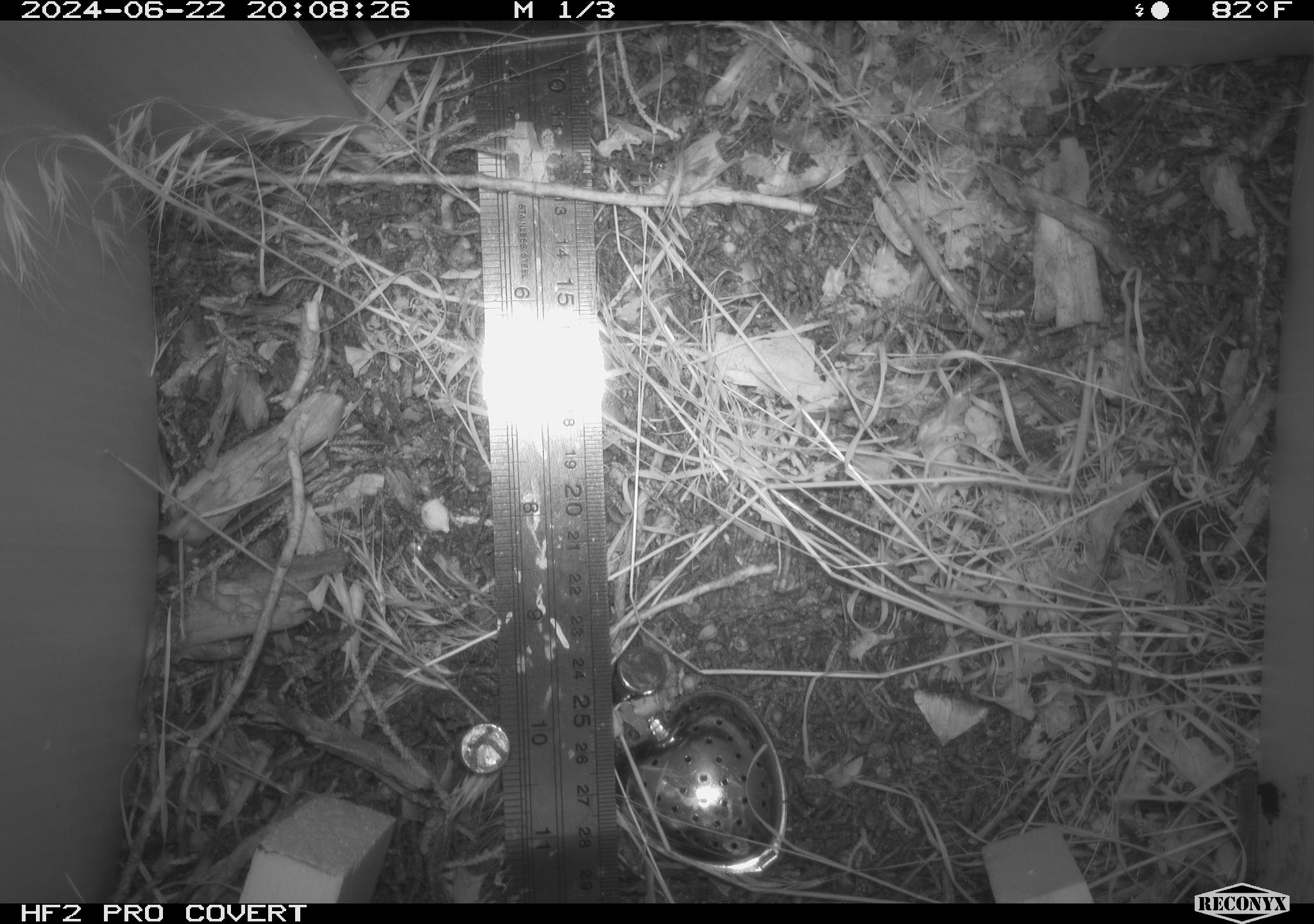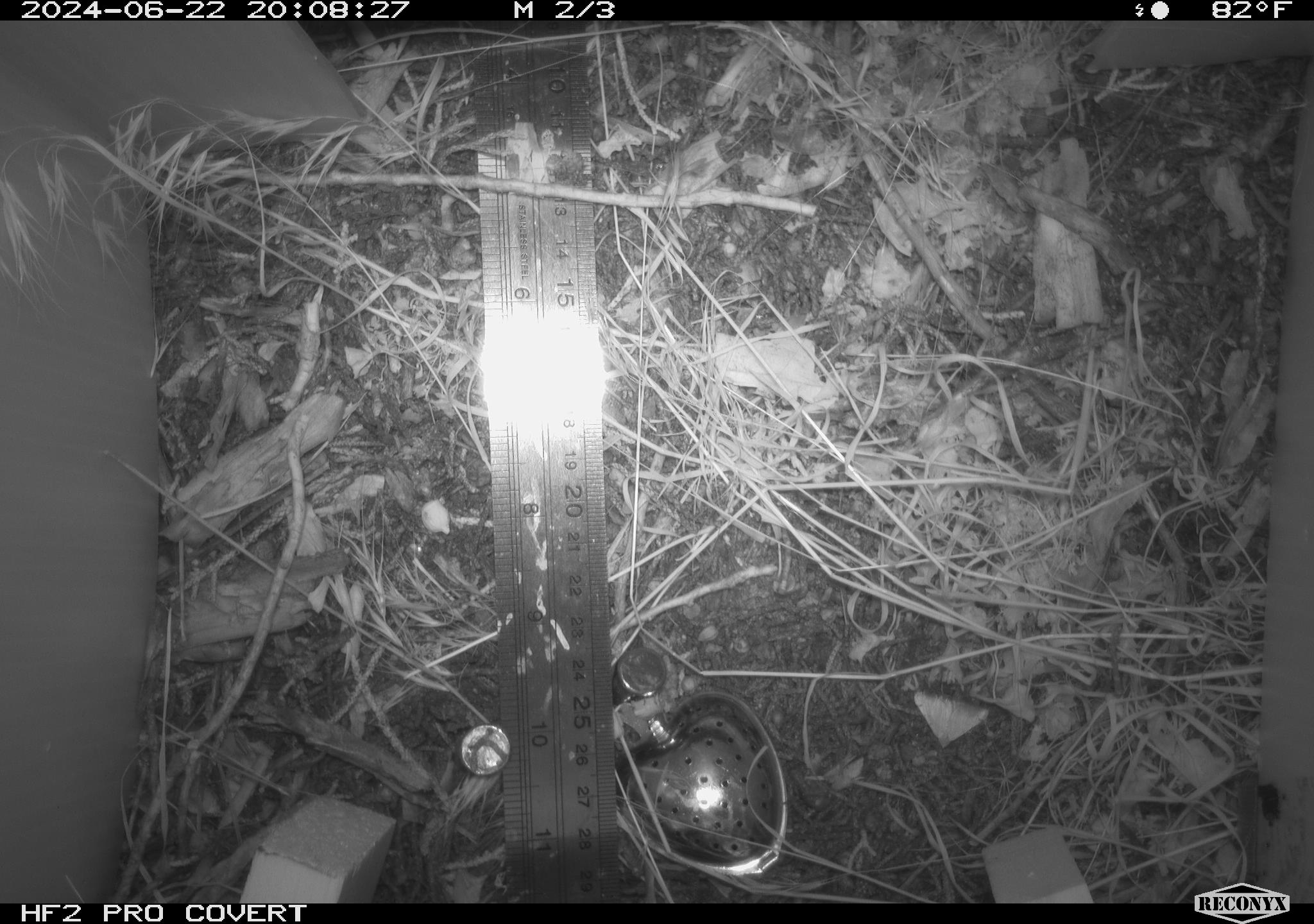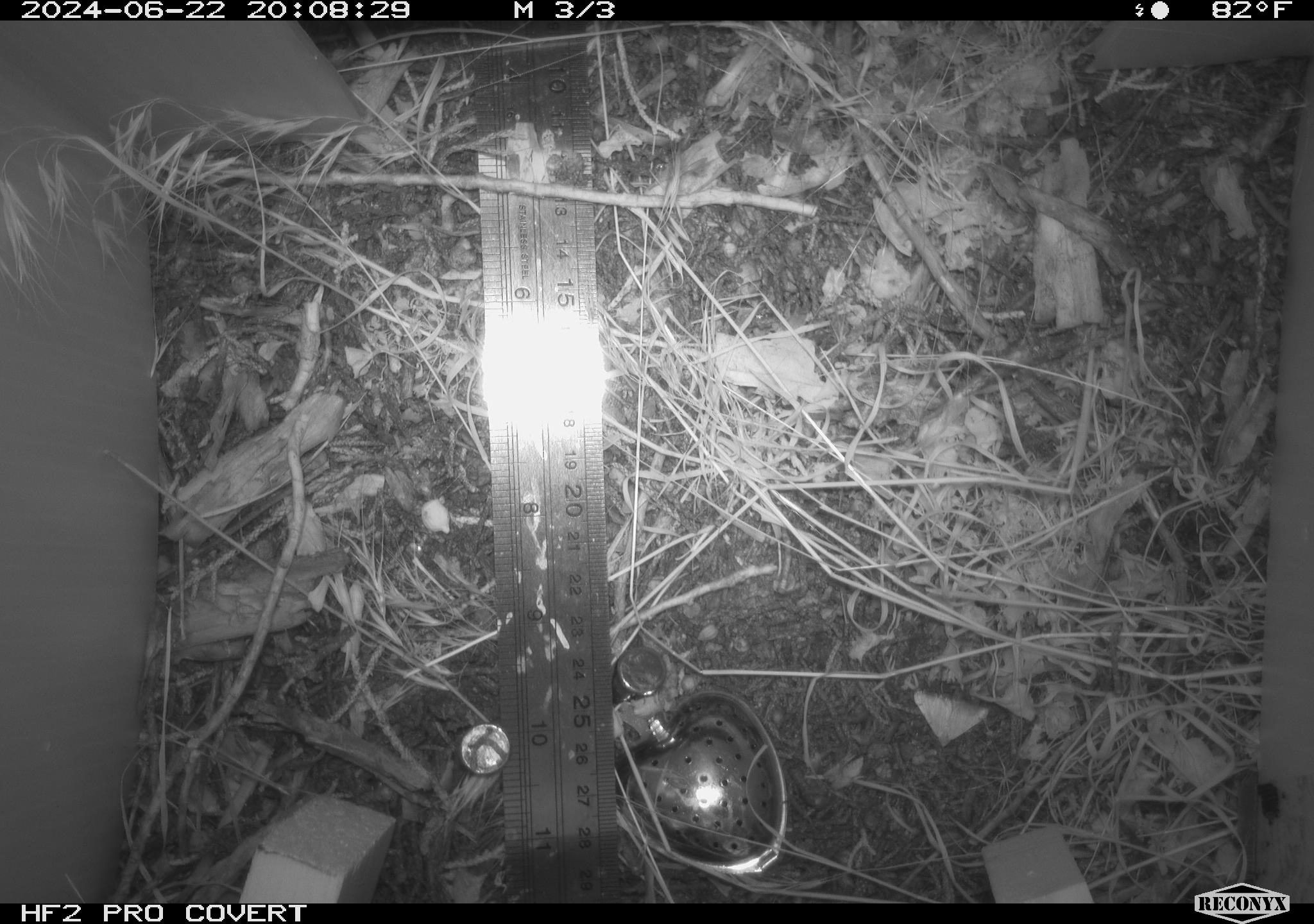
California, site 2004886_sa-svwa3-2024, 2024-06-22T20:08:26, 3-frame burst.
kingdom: Animalia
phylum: Arthropoda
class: Insecta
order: Lepidoptera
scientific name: Lepidoptera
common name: butterflies and moths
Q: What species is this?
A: Butterflies and moths (Lepidoptera).